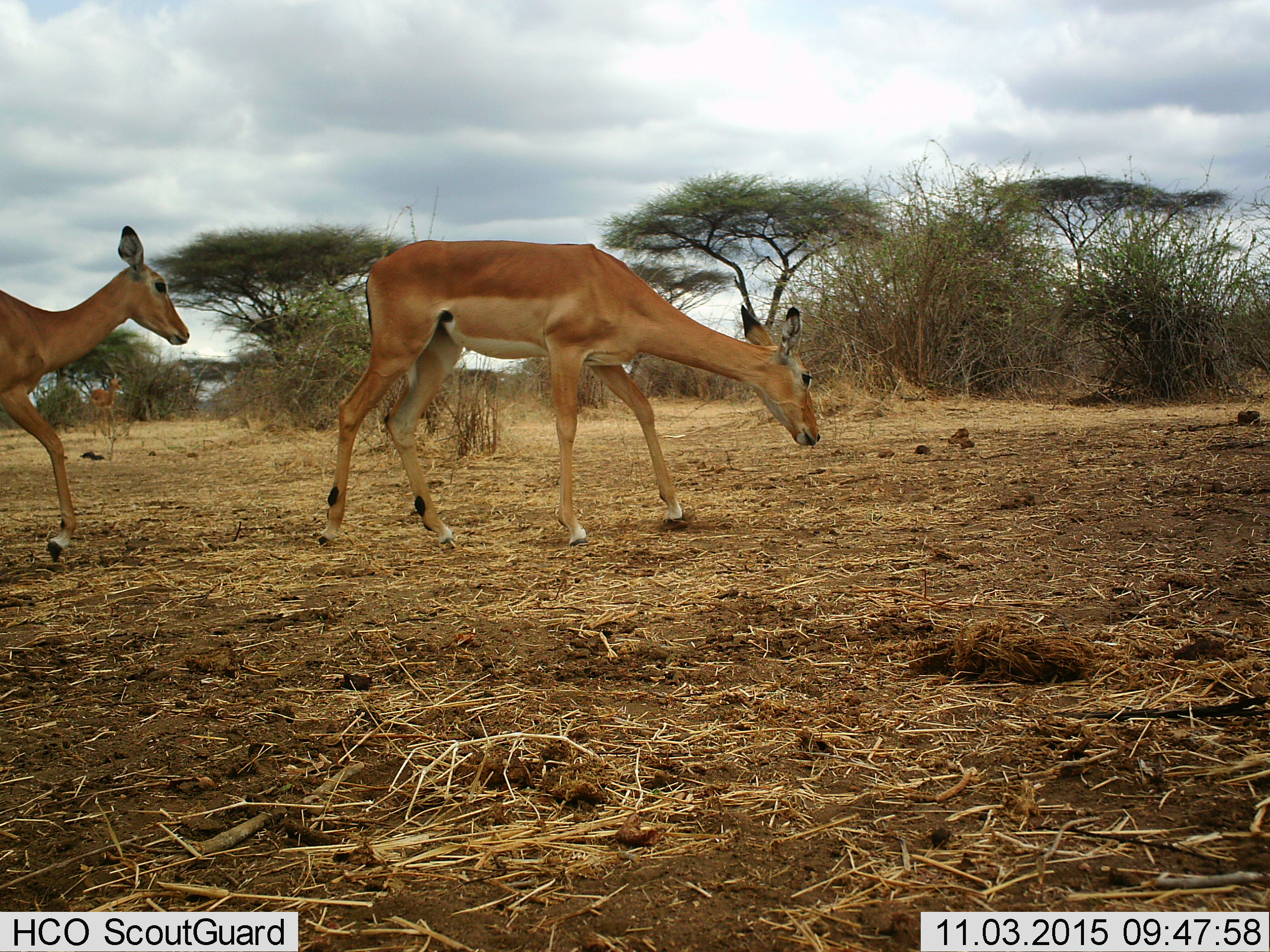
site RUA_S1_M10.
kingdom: Animalia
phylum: Chordata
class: Mammalia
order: Artiodactyla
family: Bovidae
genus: Aepyceros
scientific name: Aepyceros melampus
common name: impala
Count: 3.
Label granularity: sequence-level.